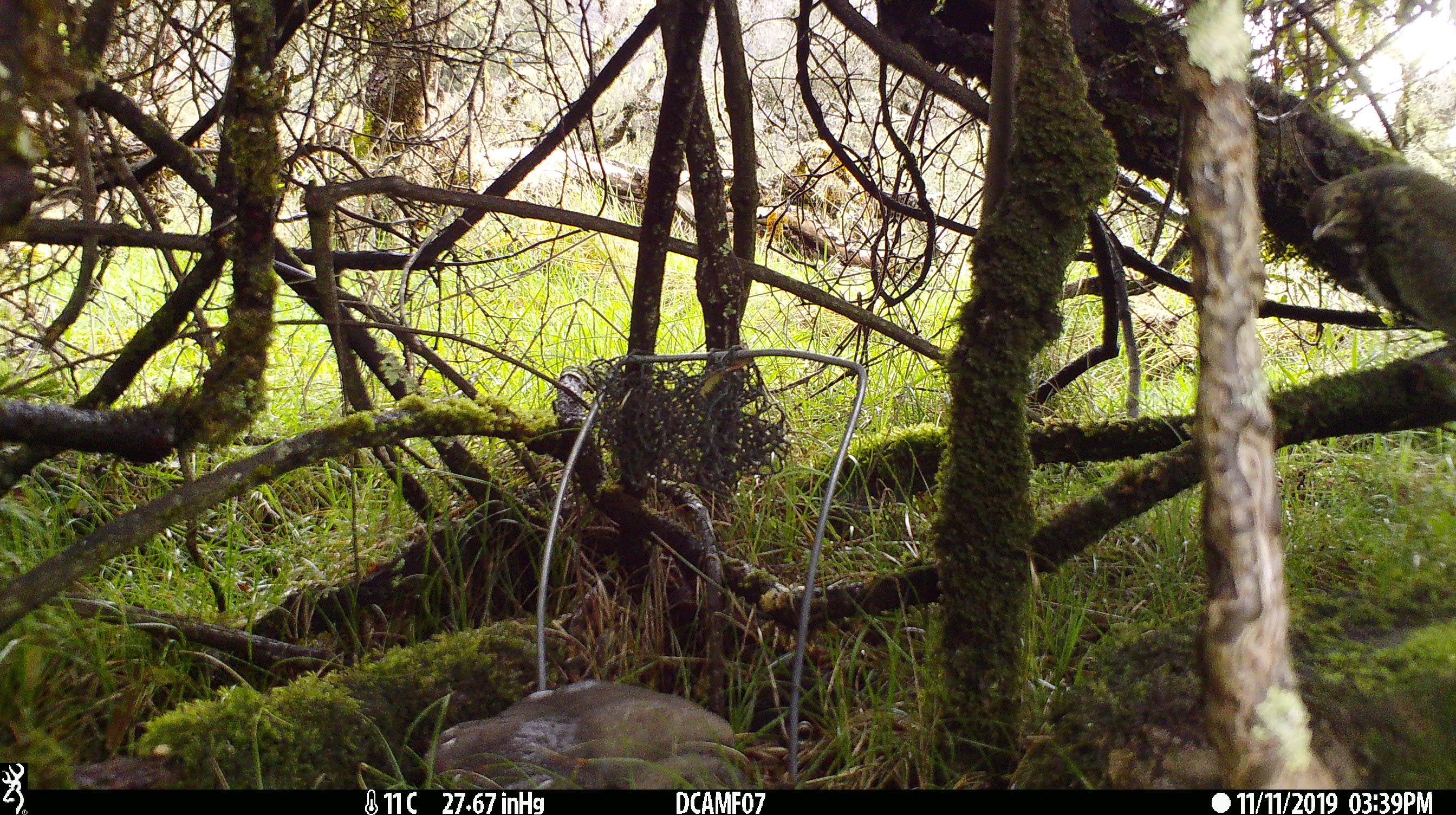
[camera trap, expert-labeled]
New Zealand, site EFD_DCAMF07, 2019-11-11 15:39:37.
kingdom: Animalia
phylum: Chordata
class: Aves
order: Passeriformes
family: Turdidae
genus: Turdus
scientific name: Turdus philomelos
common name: song thrush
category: thrush